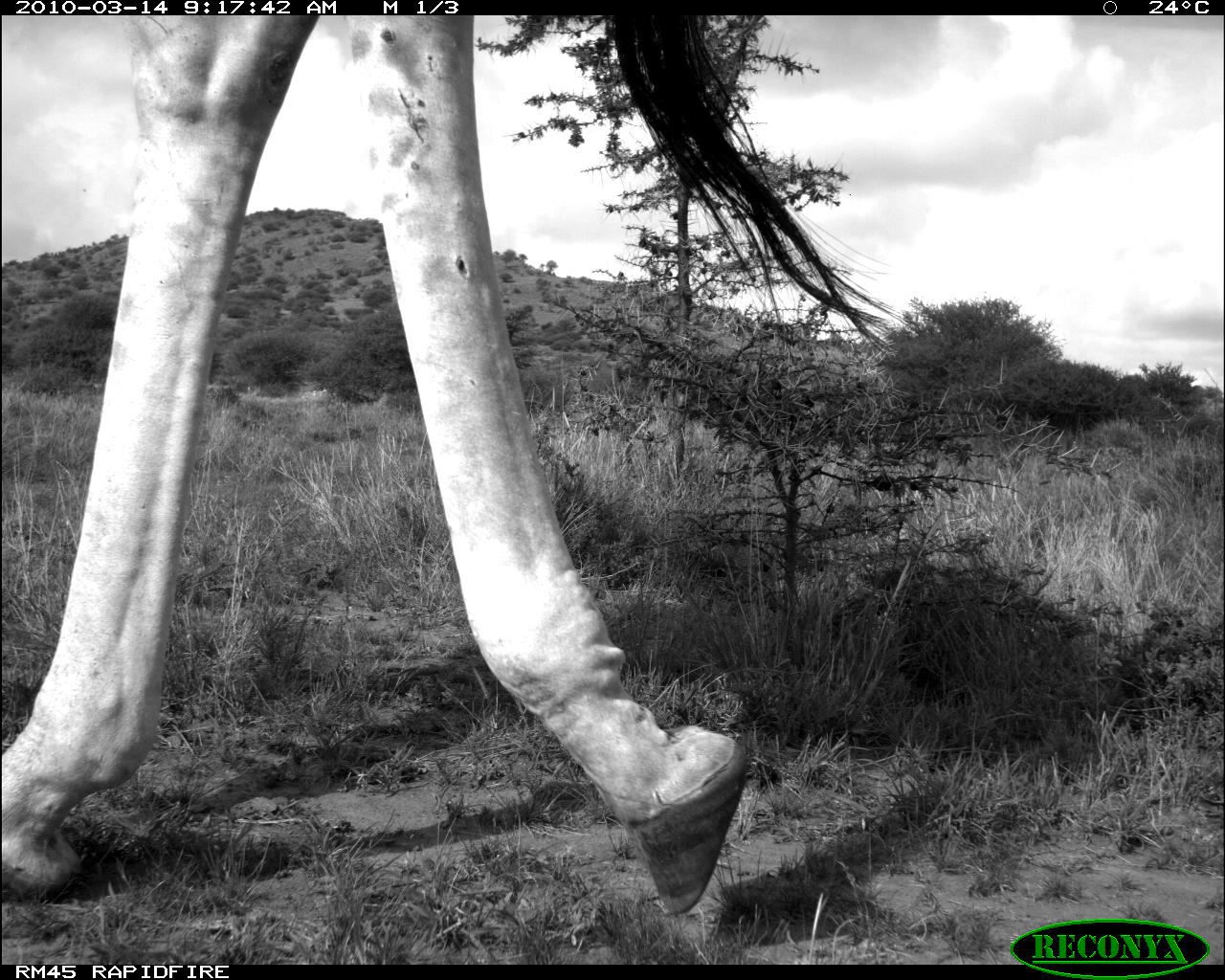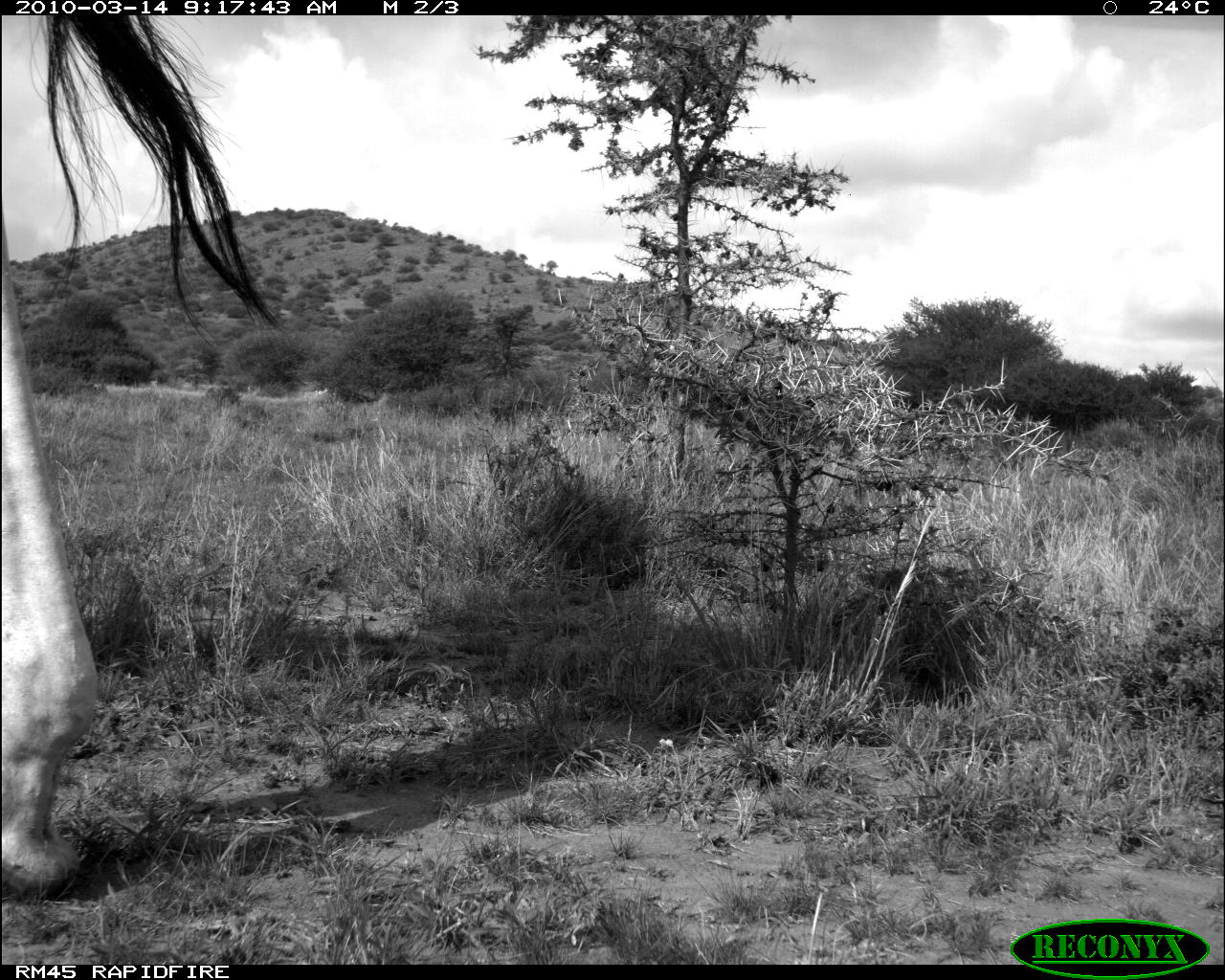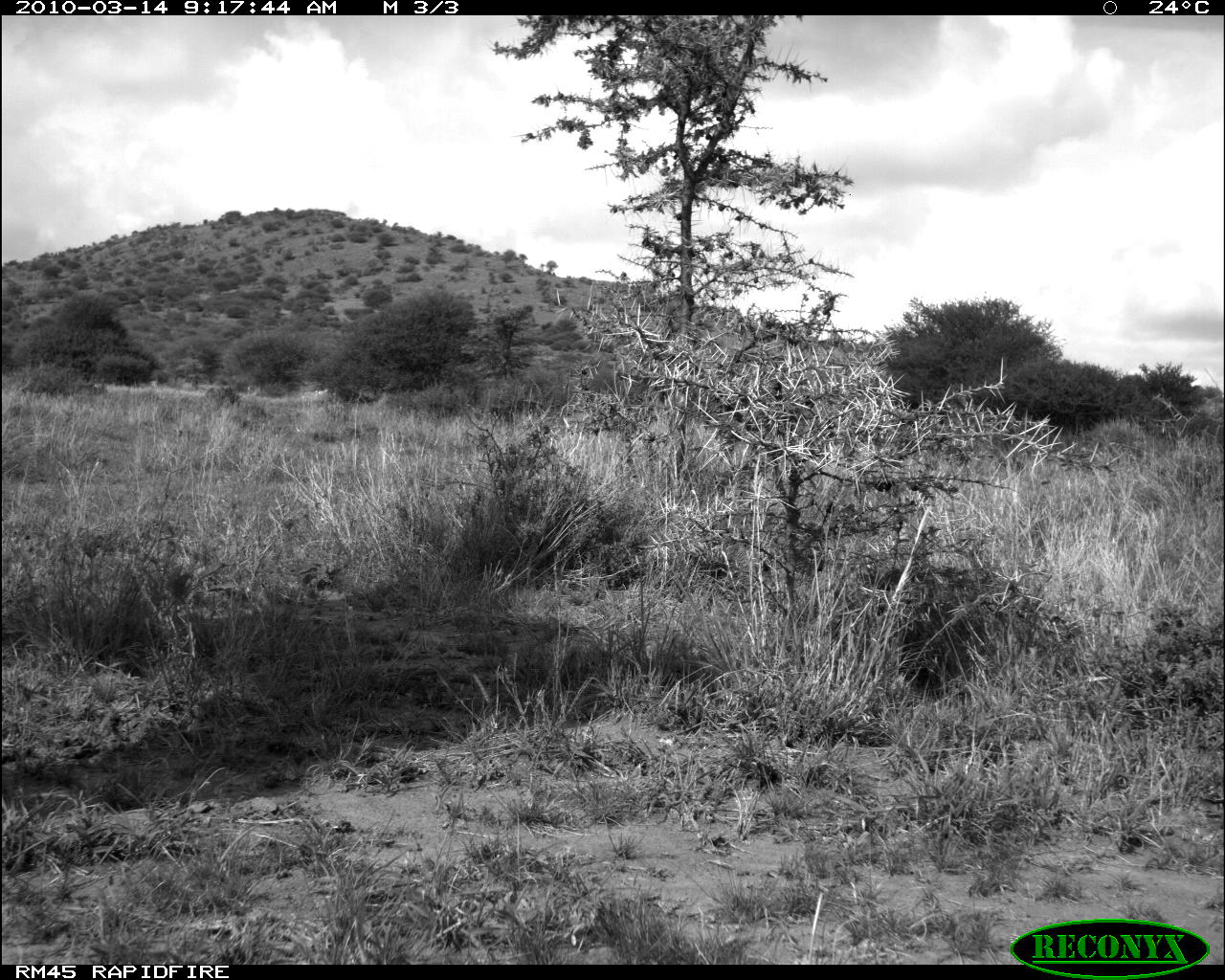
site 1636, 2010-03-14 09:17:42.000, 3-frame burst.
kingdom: Animalia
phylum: Chordata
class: Mammalia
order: Artiodactyla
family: Giraffidae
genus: Giraffa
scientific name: Giraffa camelopardalis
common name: giraffe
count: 1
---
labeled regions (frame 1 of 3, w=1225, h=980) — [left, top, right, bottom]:
giraffa camelopardalis: [2, 15, 920, 919]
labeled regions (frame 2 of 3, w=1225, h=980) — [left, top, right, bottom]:
giraffa camelopardalis: [0, 15, 290, 894]